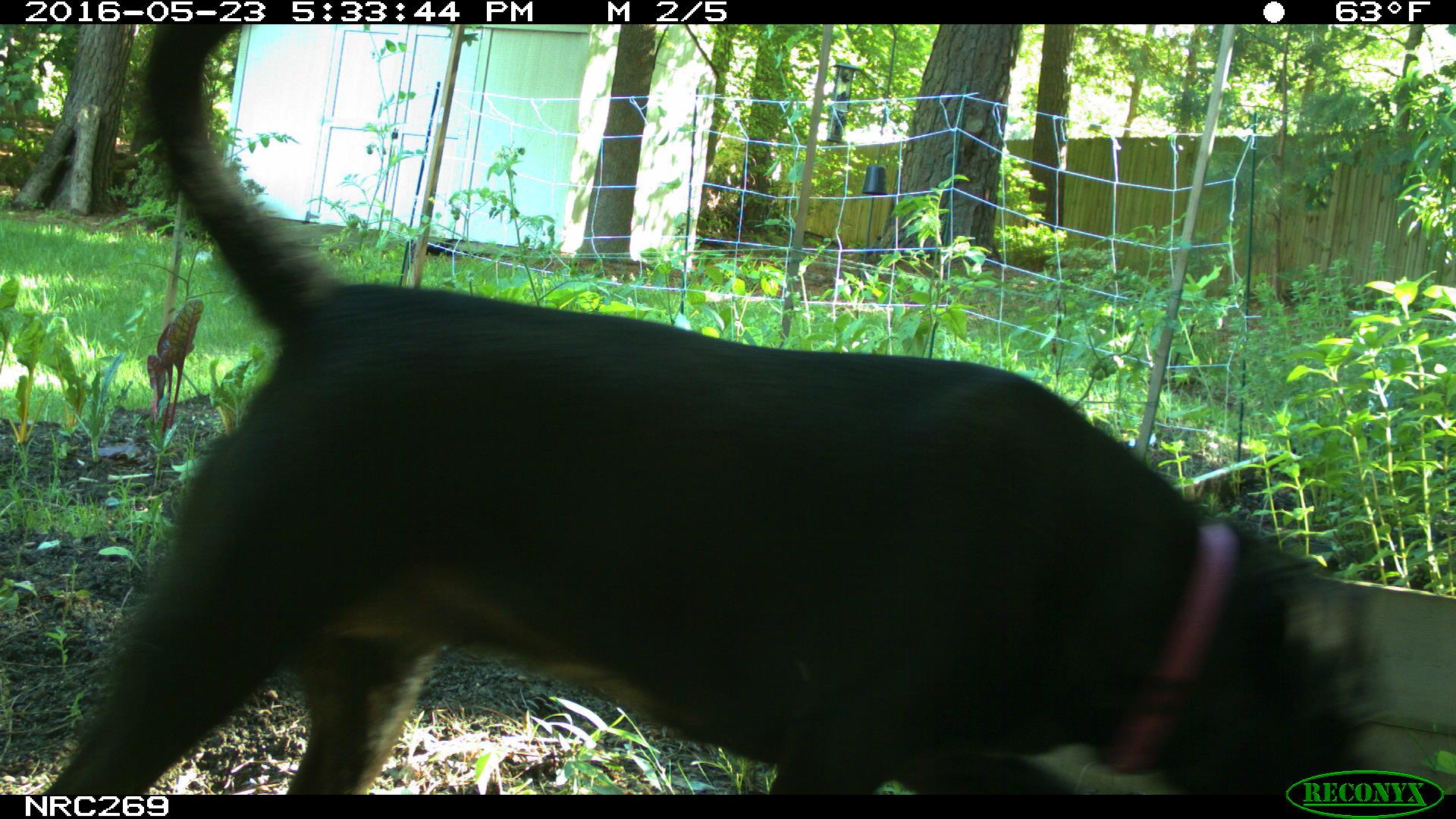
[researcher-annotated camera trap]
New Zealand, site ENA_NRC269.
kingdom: Animalia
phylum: Chordata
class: Mammalia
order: Carnivora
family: Canidae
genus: Canis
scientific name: Canis familiaris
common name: domestic dog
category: dog